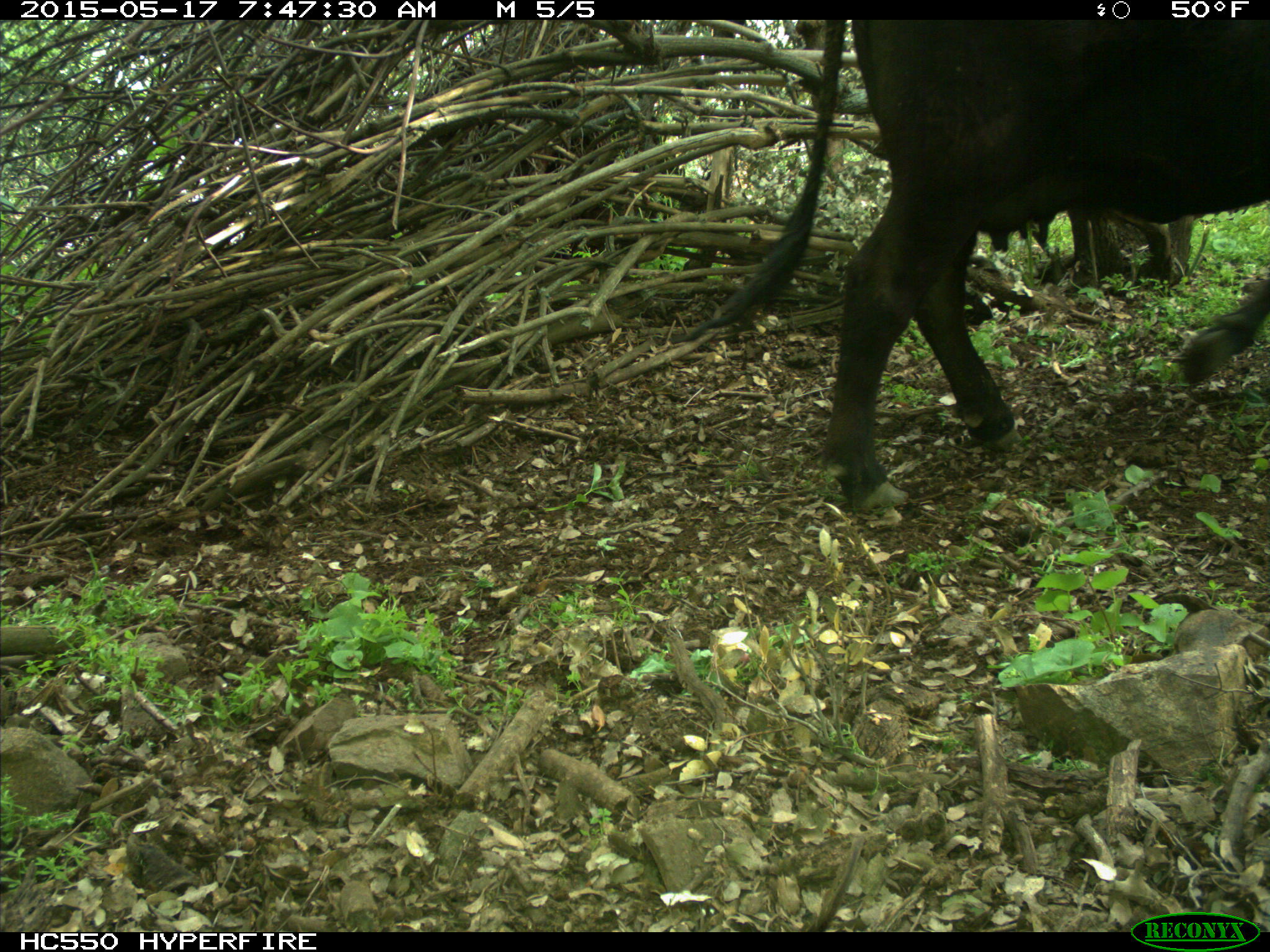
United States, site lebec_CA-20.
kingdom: Animalia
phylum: Chordata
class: Mammalia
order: Artiodactyla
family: Bovidae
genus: Bos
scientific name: Bos taurus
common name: domestic cow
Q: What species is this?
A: Bos taurus (domestic cow).